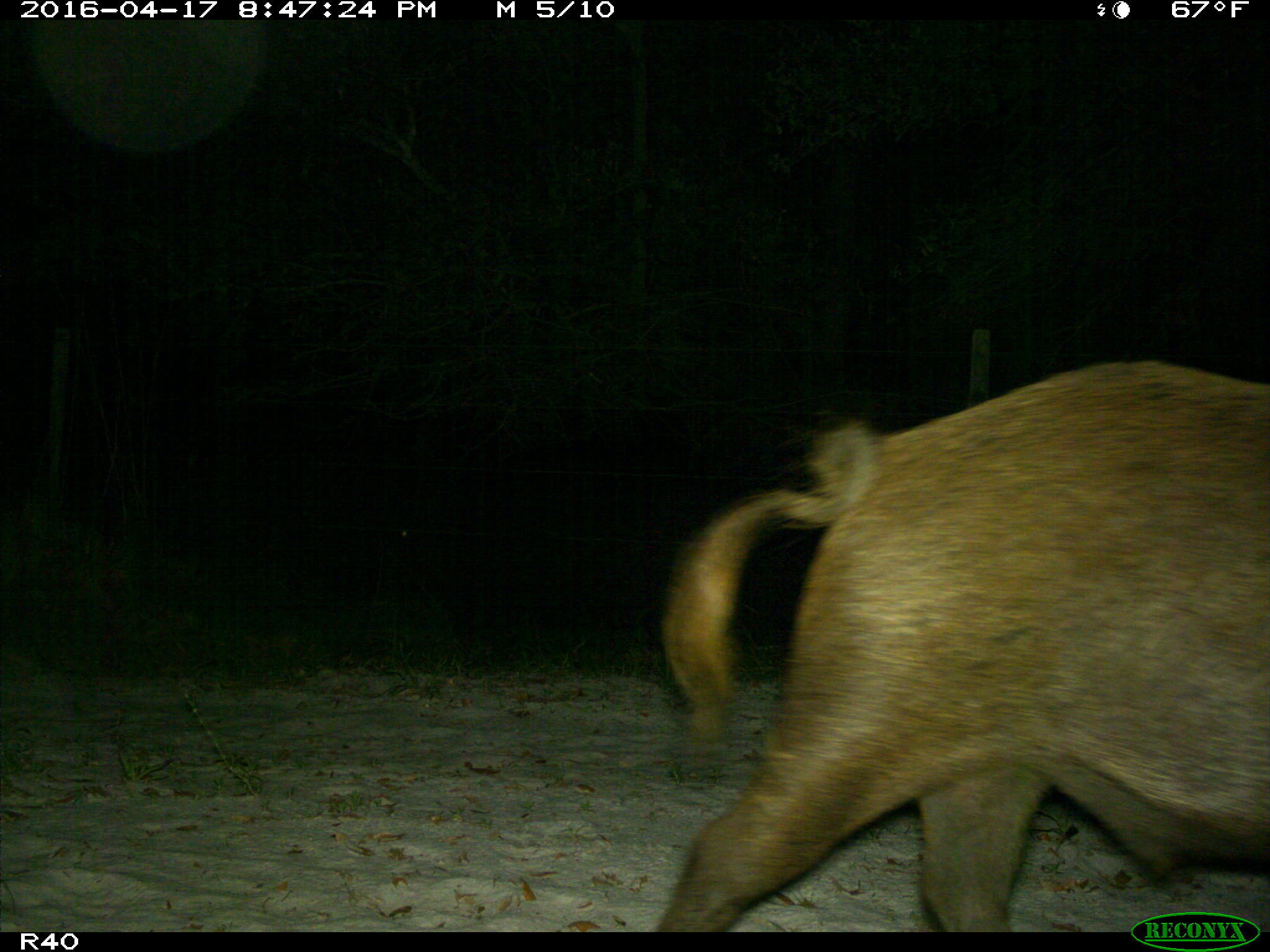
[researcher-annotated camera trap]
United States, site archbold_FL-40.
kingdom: Animalia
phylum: Chordata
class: Mammalia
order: Artiodactyla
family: Suidae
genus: Sus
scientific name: Sus scrofa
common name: wild boar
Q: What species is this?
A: Sus scrofa (wild boar).